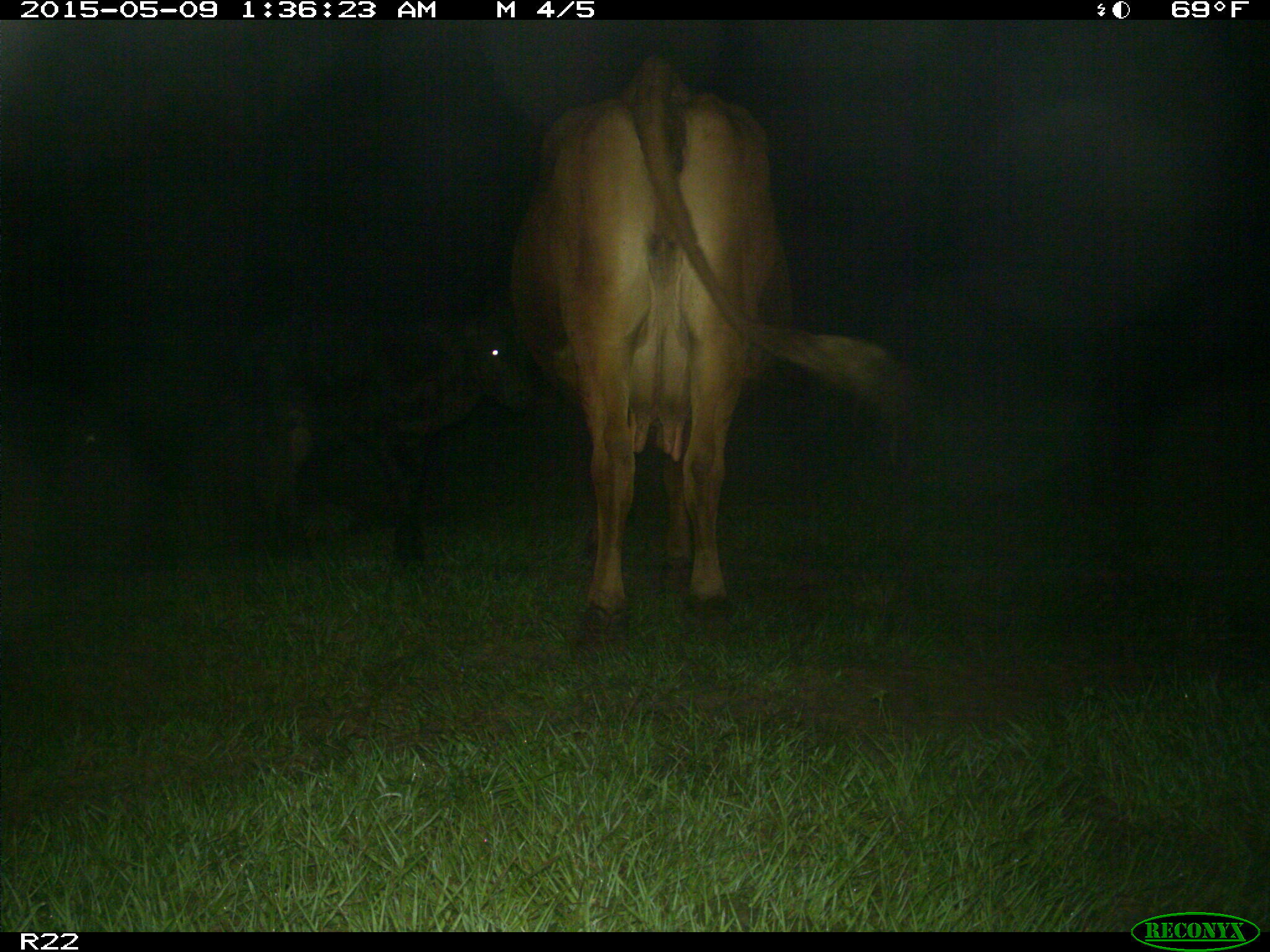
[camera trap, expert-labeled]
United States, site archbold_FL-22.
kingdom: Animalia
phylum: Chordata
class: Mammalia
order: Artiodactyla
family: Bovidae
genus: Bos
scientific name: Bos taurus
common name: domestic cow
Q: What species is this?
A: Bos taurus (domestic cow).